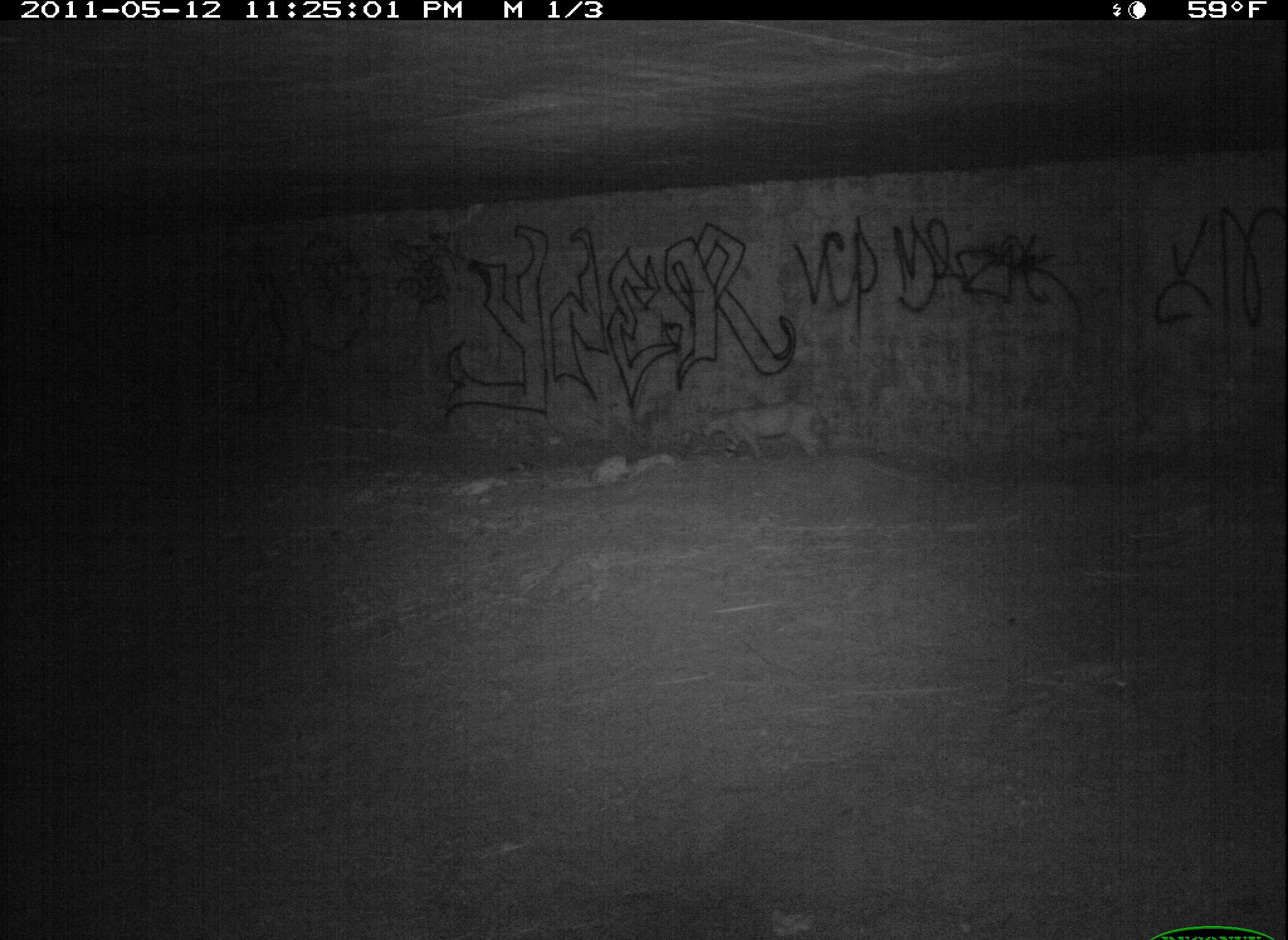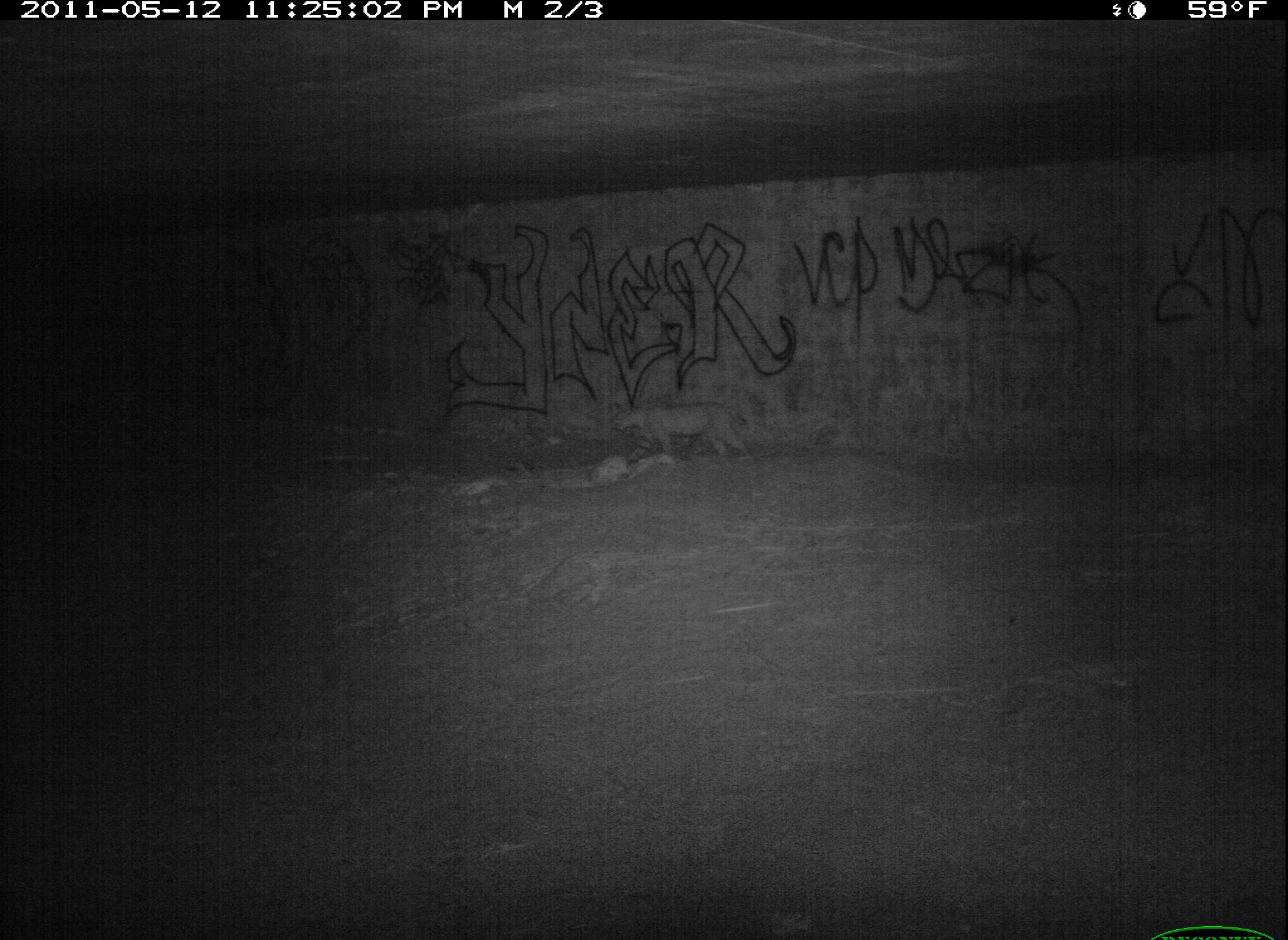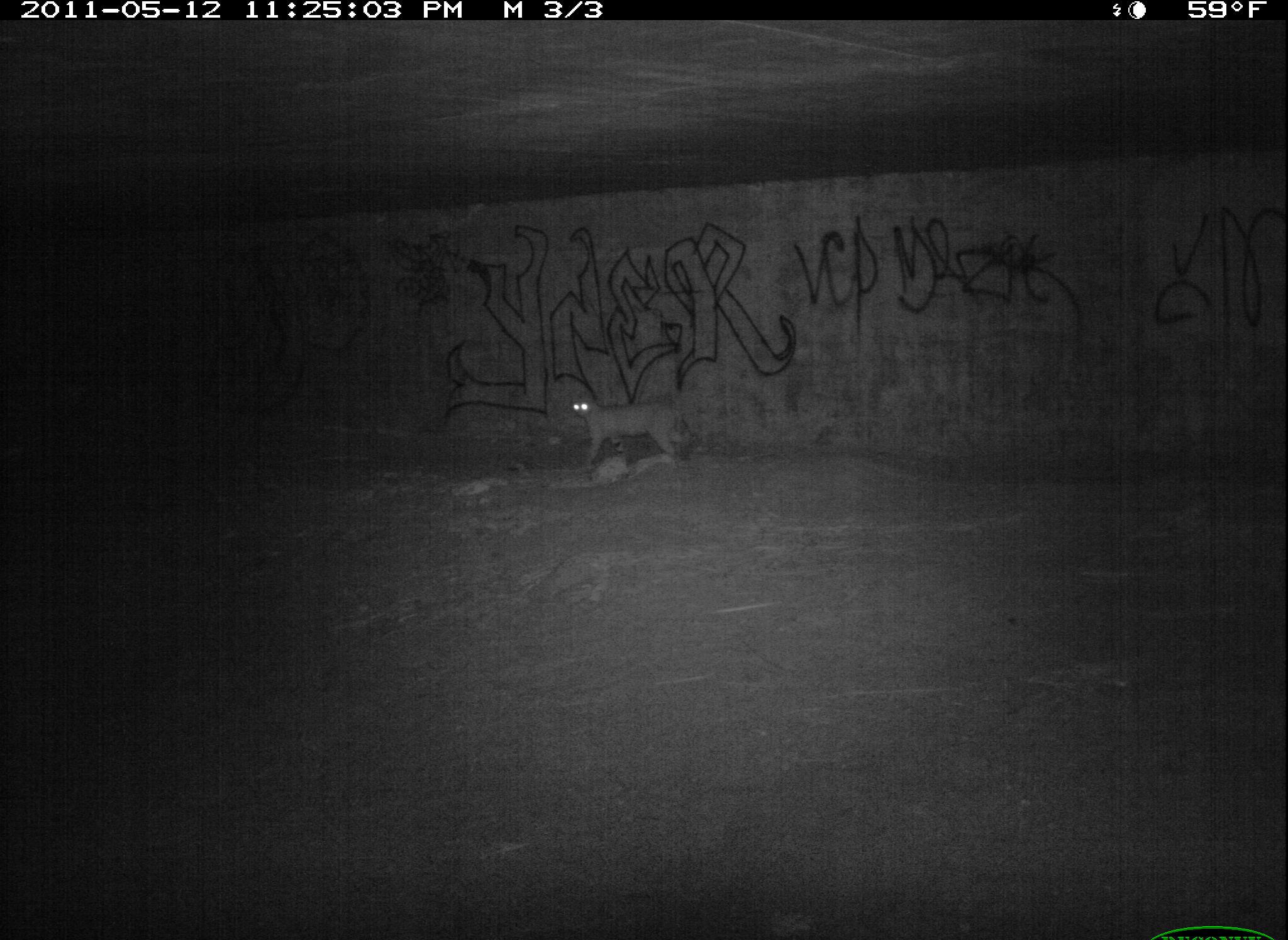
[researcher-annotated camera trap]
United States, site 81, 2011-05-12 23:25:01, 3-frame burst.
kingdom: Animalia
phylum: Chordata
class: Mammalia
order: Carnivora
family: Felidae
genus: Lynx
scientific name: Lynx rufus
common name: bobcat